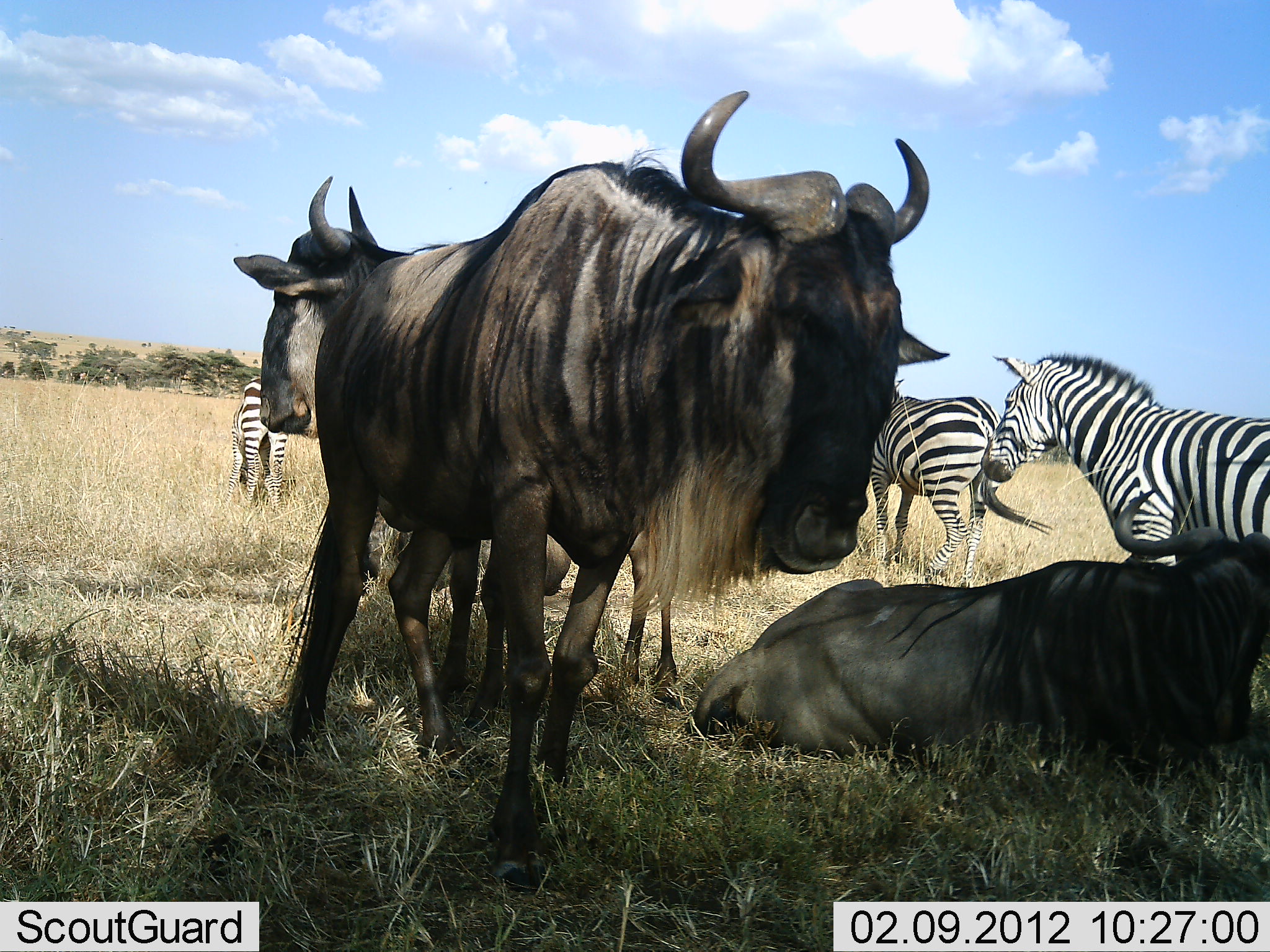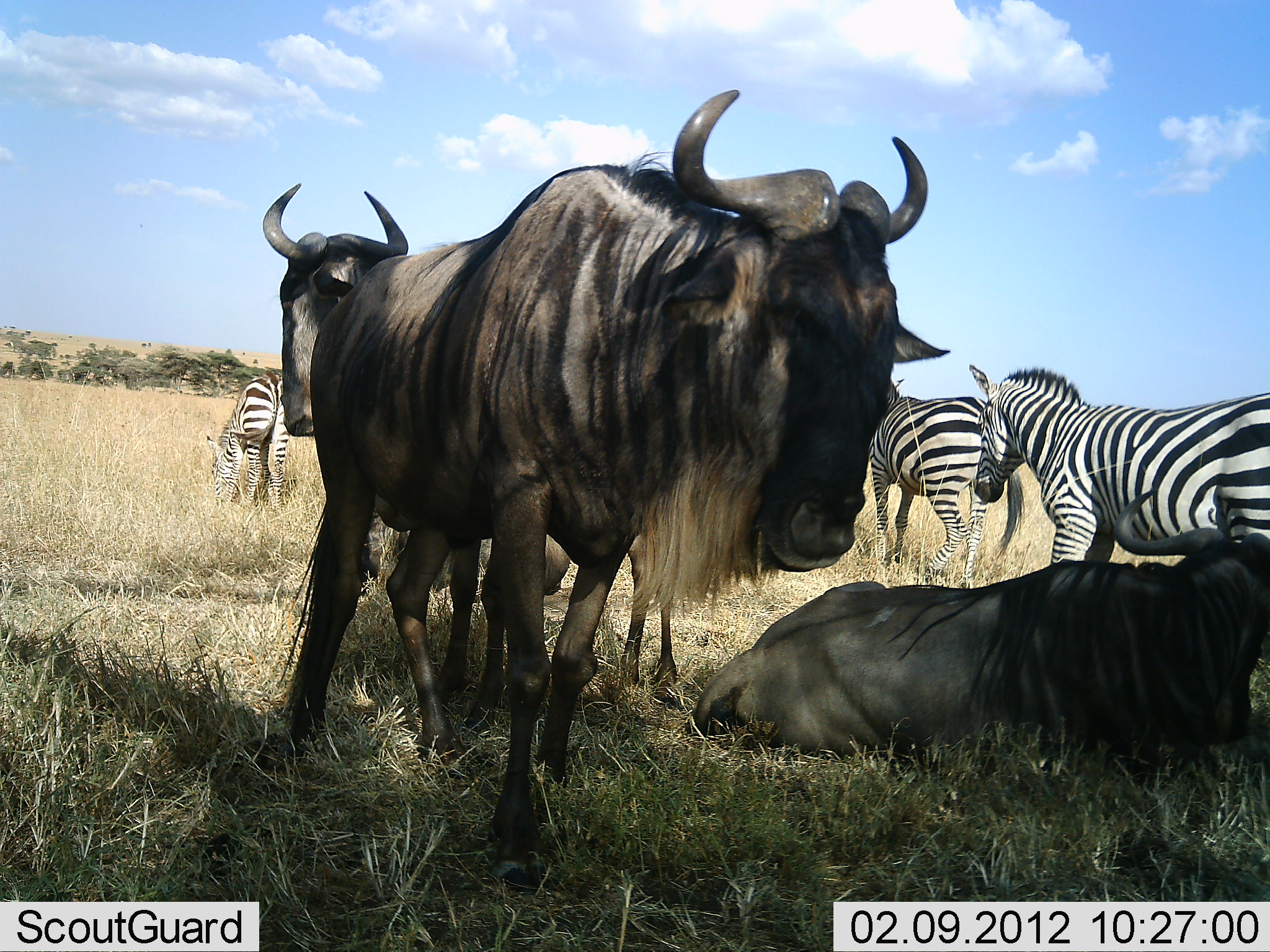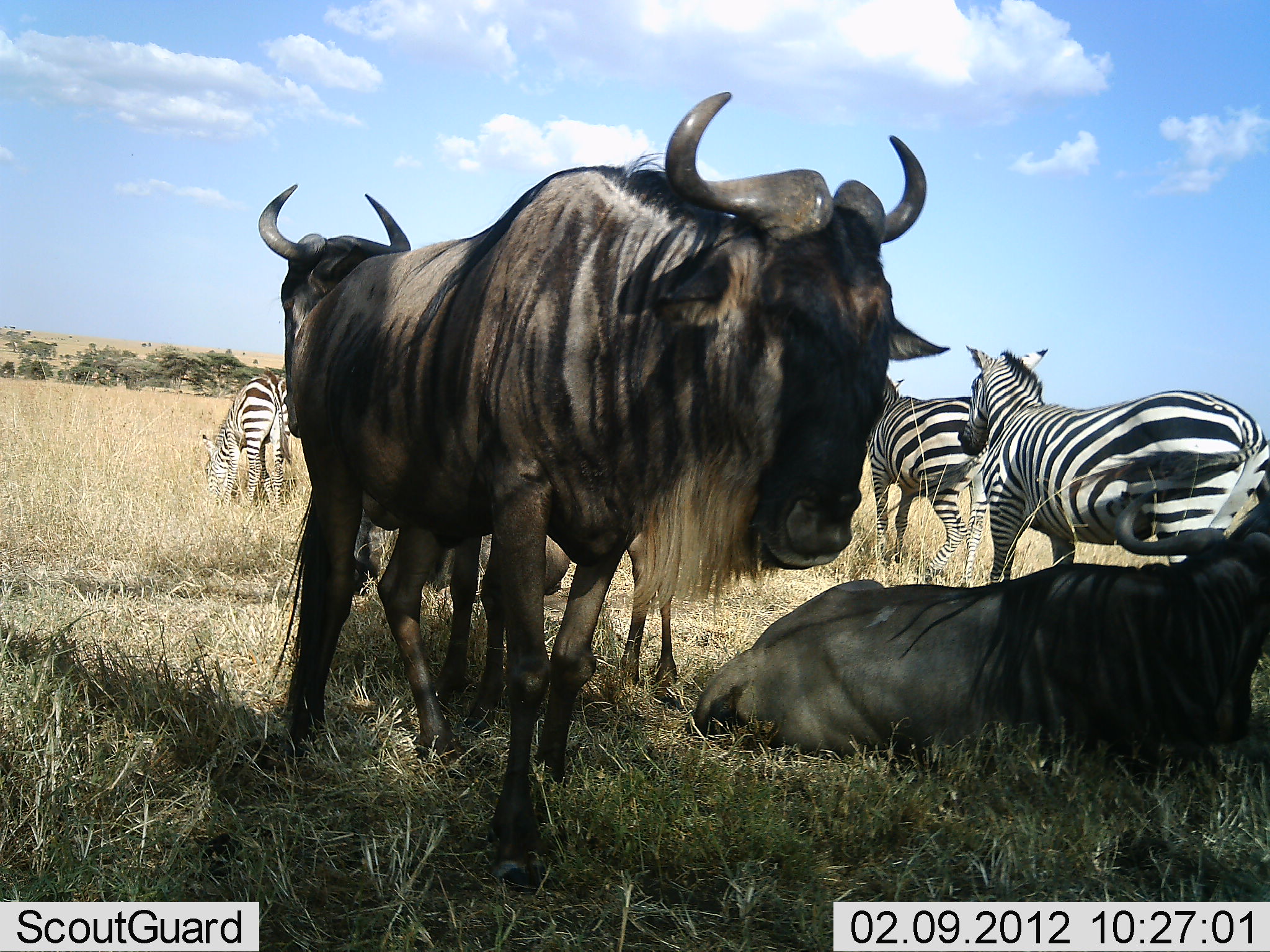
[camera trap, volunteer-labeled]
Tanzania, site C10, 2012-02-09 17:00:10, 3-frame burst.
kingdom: Animalia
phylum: Chordata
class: Mammalia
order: Artiodactyla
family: Bovidae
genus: Connochaetes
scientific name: Connochaetes taurinus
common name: blue wildebeest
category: wildebeest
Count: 3.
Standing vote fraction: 85%.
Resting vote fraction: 89%.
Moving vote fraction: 7%.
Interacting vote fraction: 0%.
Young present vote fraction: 0%.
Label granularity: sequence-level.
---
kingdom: Animalia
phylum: Chordata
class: Mammalia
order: Perissodactyla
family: Equidae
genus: Equus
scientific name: Equus quagga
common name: plains zebra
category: zebra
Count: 3.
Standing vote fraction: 72%.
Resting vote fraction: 4%.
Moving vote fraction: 56%.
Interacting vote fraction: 4%.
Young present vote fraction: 4%.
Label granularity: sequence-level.